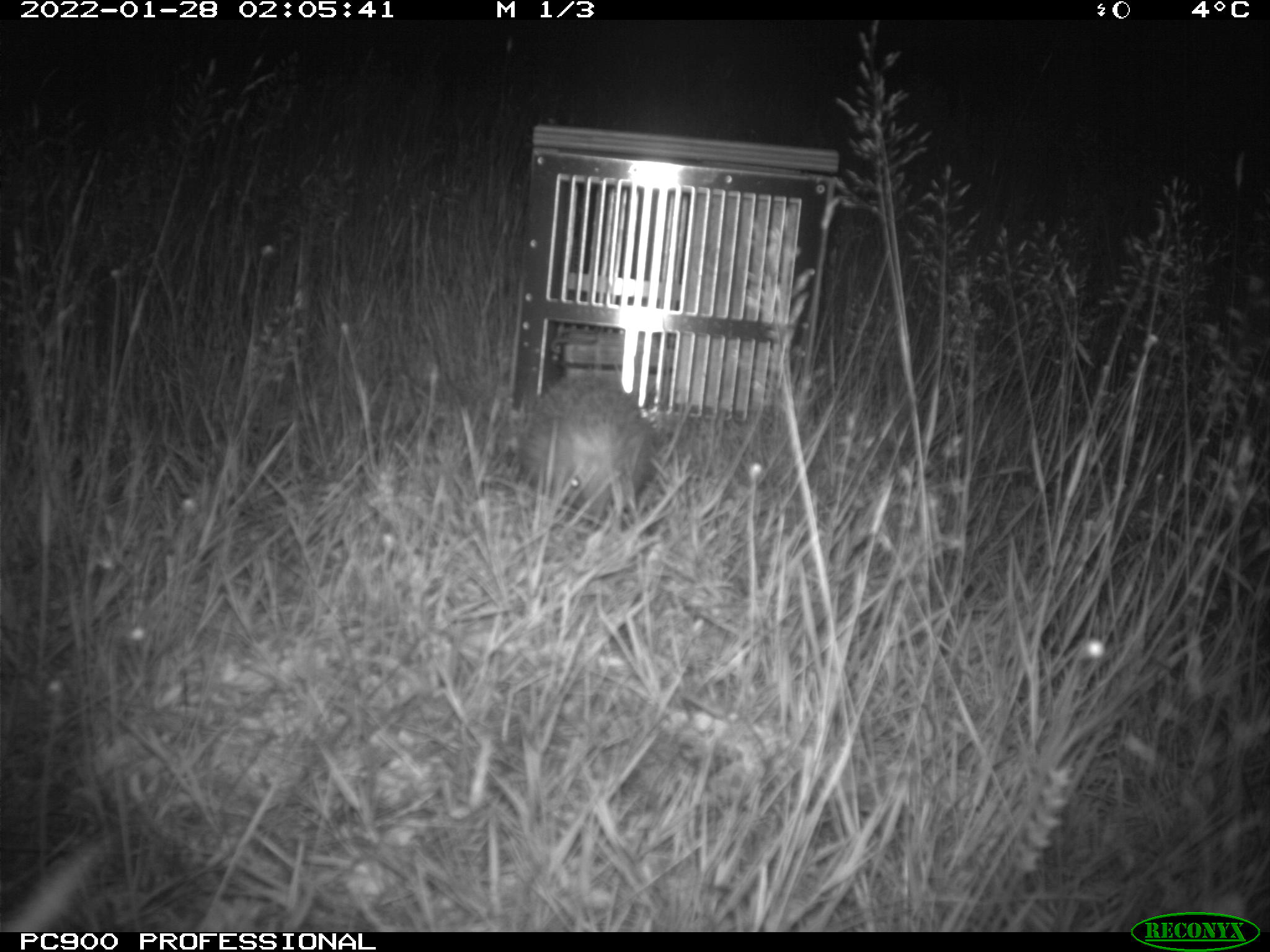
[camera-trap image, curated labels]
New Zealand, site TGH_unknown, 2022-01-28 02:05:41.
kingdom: Animalia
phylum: Chordata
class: Mammalia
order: Eulipotyphla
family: Erinaceidae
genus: Erinaceus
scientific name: Erinaceus europaeus europaeus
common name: european hedgehog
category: hedgehog